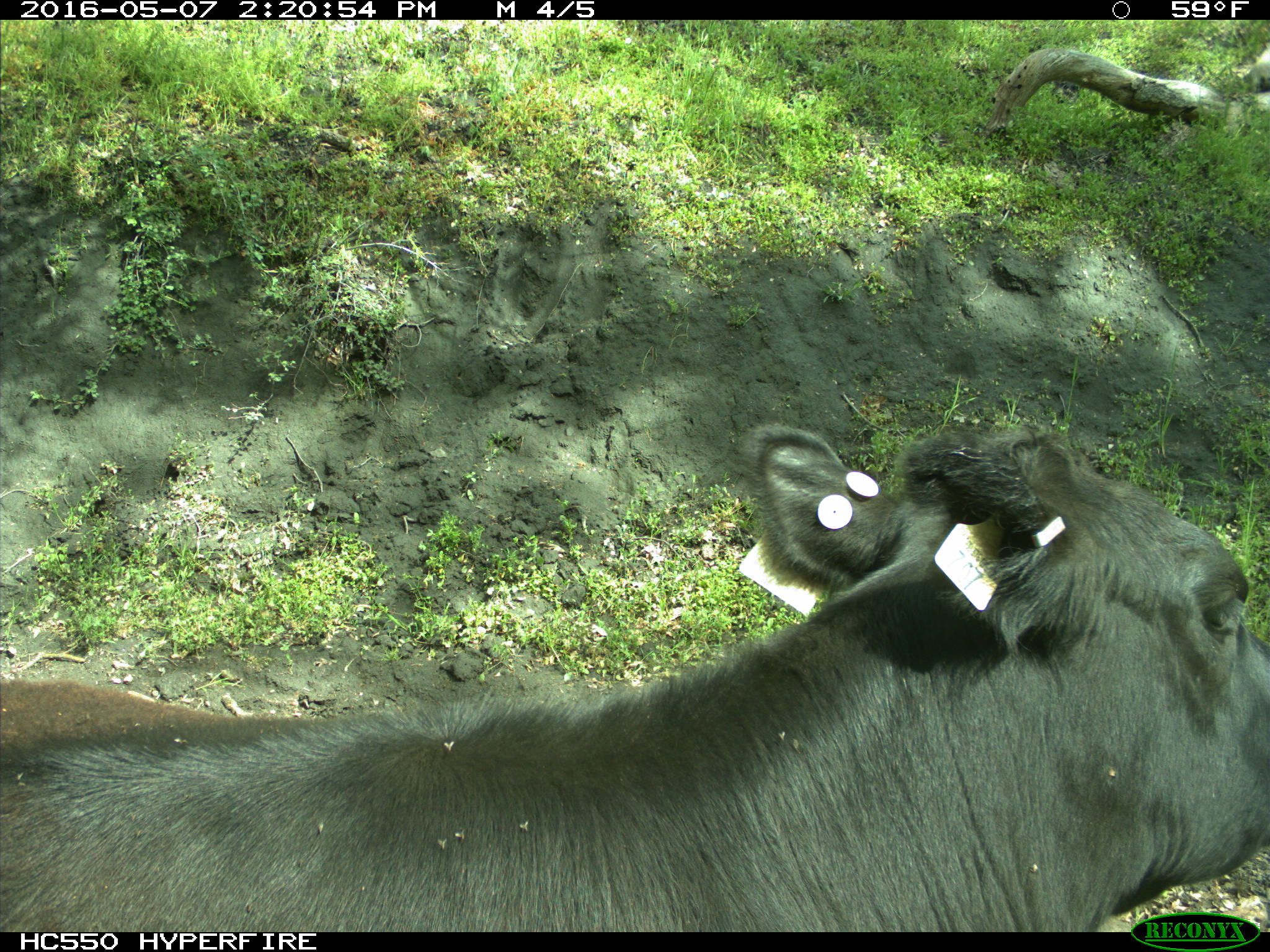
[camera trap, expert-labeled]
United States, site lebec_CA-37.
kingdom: Animalia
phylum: Chordata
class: Mammalia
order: Artiodactyla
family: Bovidae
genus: Bos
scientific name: Bos taurus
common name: domestic cow